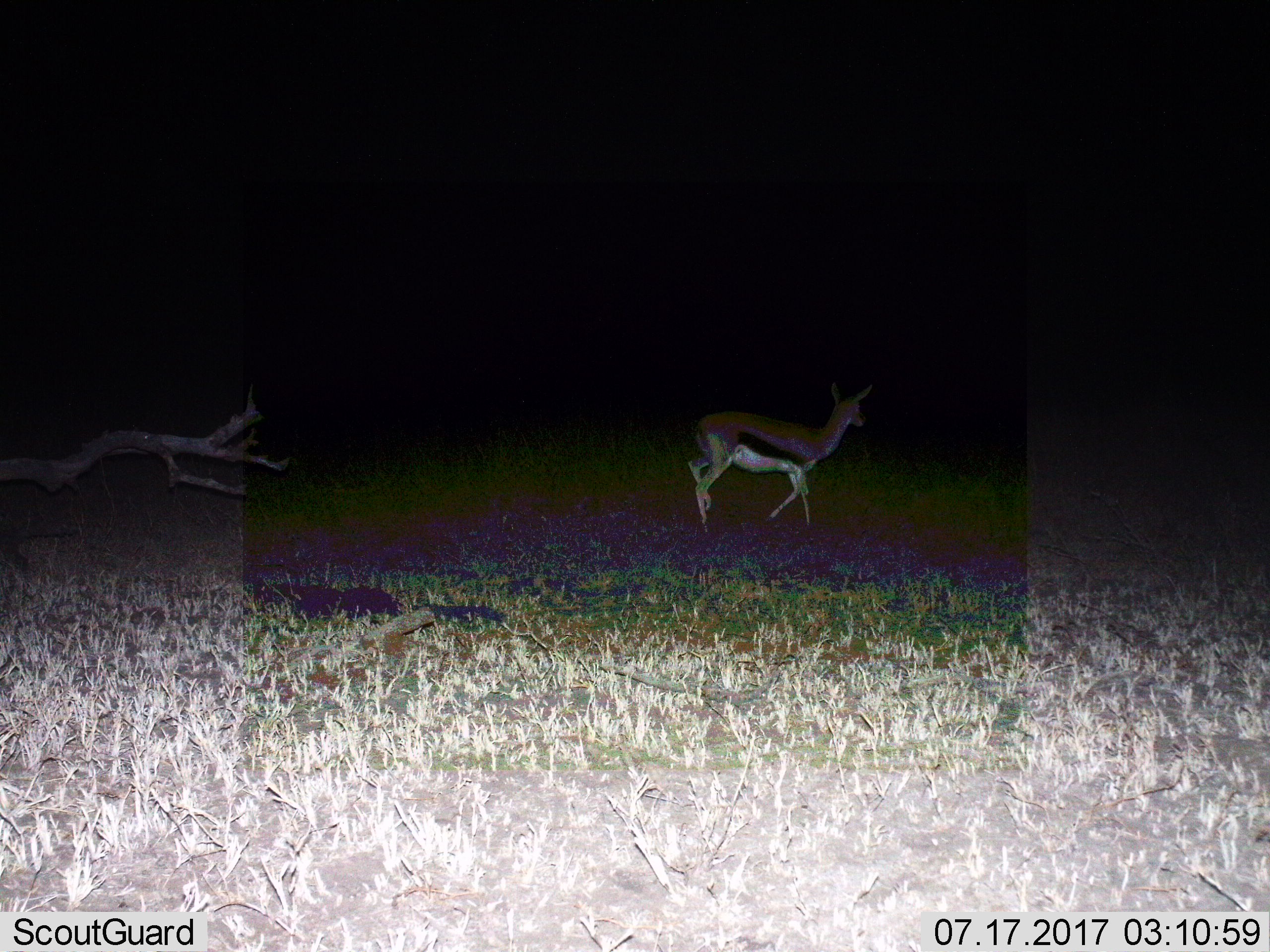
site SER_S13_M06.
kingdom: Animalia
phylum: Chordata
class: Mammalia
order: Artiodactyla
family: Bovidae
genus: Eudorcas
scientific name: Eudorcas thomsonii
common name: thomson's gazelle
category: gazellethomsons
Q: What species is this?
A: Gazellethomsons (thomson's gazelle) (Eudorcas thomsonii).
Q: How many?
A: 1.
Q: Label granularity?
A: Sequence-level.